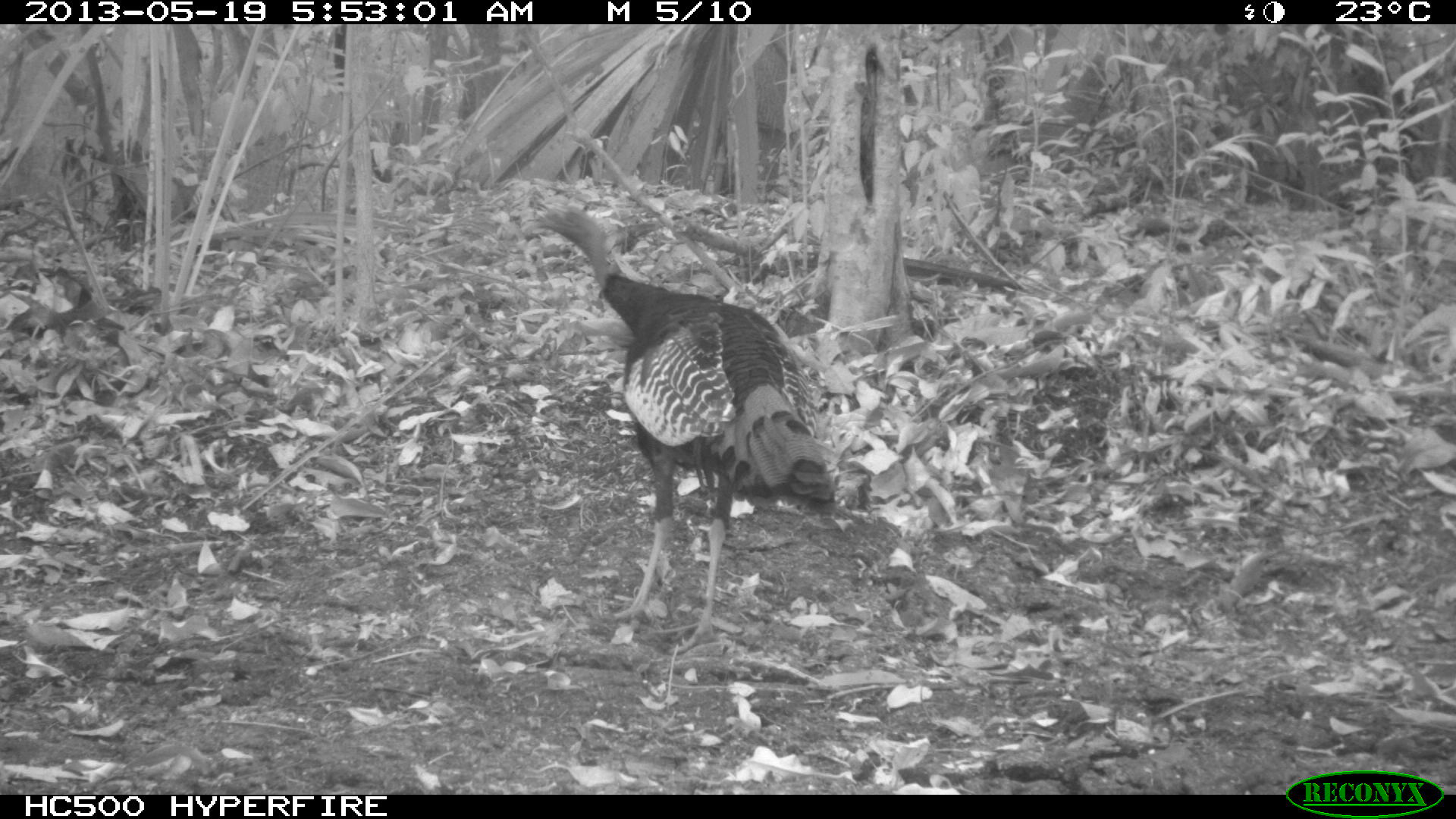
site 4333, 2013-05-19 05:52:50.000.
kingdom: Animalia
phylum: Chordata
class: Aves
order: Galliformes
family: Phasianidae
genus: Meleagris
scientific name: Meleagris ocellata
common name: ocellated turkey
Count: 1.